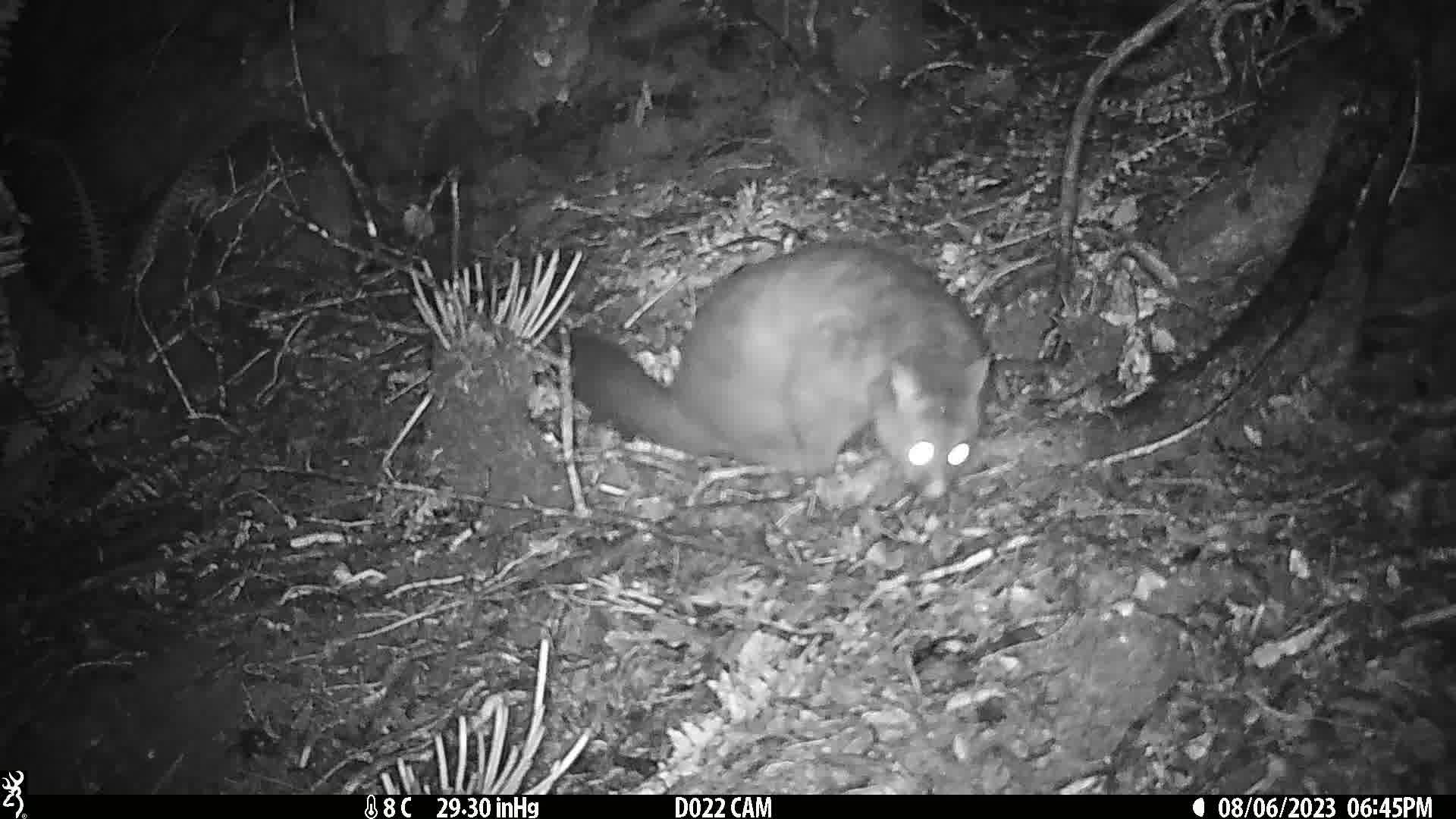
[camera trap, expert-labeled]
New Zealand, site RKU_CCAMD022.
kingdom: Animalia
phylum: Chordata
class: Mammalia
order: Diprotodontia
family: Phalangeridae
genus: Trichosurus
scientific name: Trichosurus vulpecula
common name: common brushtail possum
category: possum